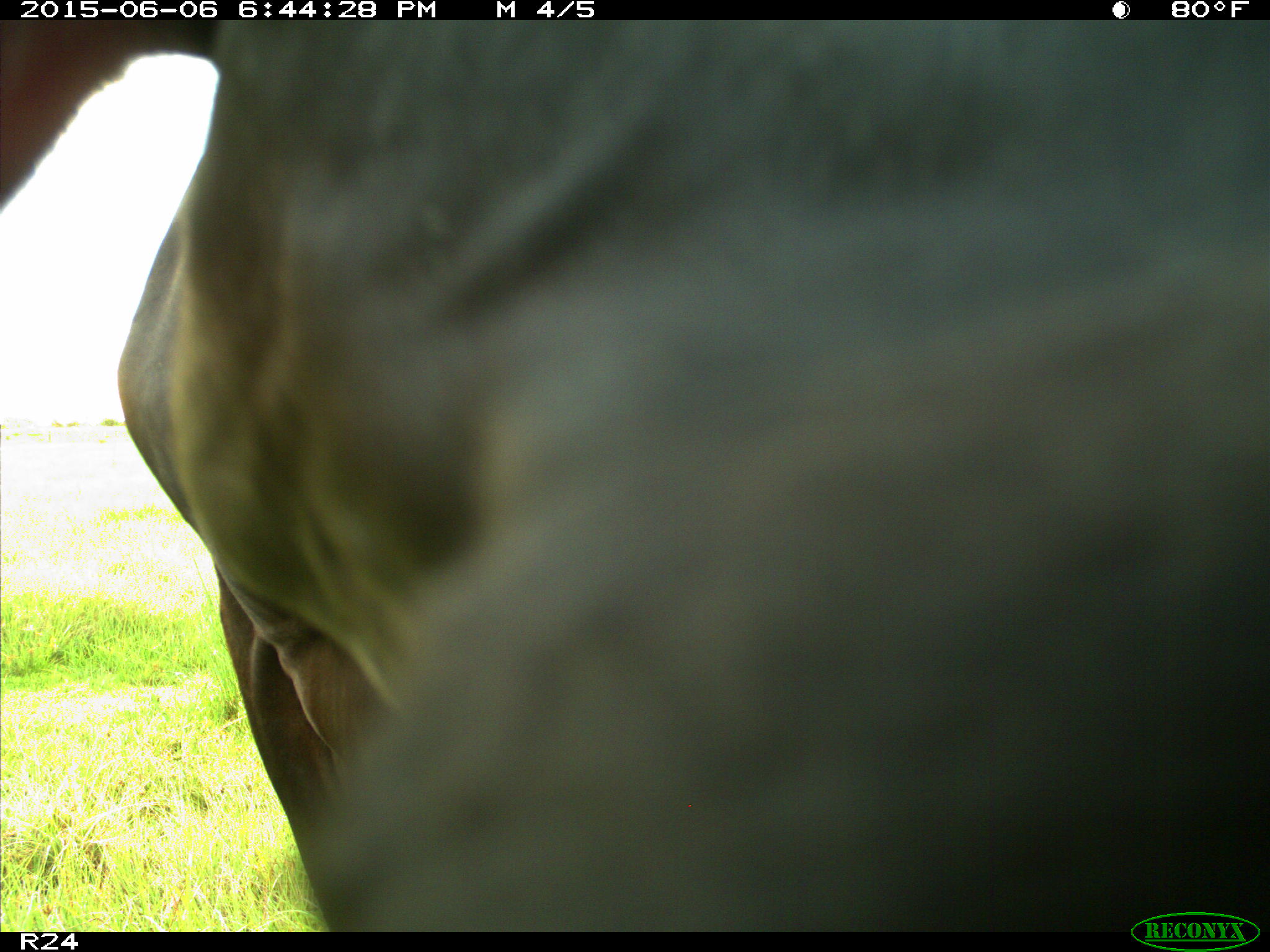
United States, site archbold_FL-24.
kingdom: Animalia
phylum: Chordata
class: Mammalia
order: Artiodactyla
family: Bovidae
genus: Bos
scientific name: Bos taurus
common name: domestic cow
Bos taurus (domestic cow).